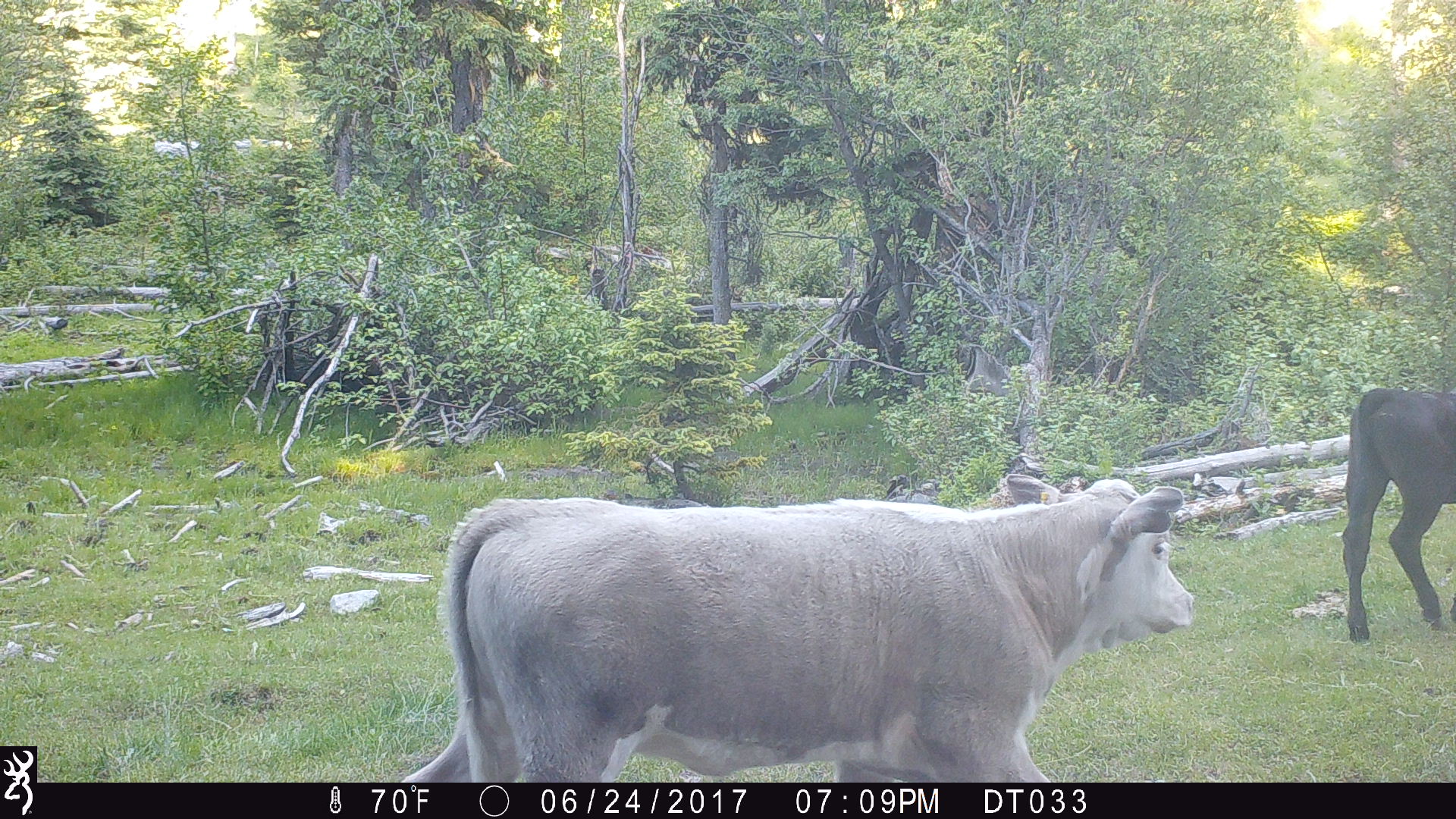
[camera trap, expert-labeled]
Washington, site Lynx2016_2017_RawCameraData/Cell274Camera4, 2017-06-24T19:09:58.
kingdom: Animalia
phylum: Chordata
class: Mammalia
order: Artiodactyla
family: Bovidae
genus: Bos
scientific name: Bos taurus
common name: domestic cattle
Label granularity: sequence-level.